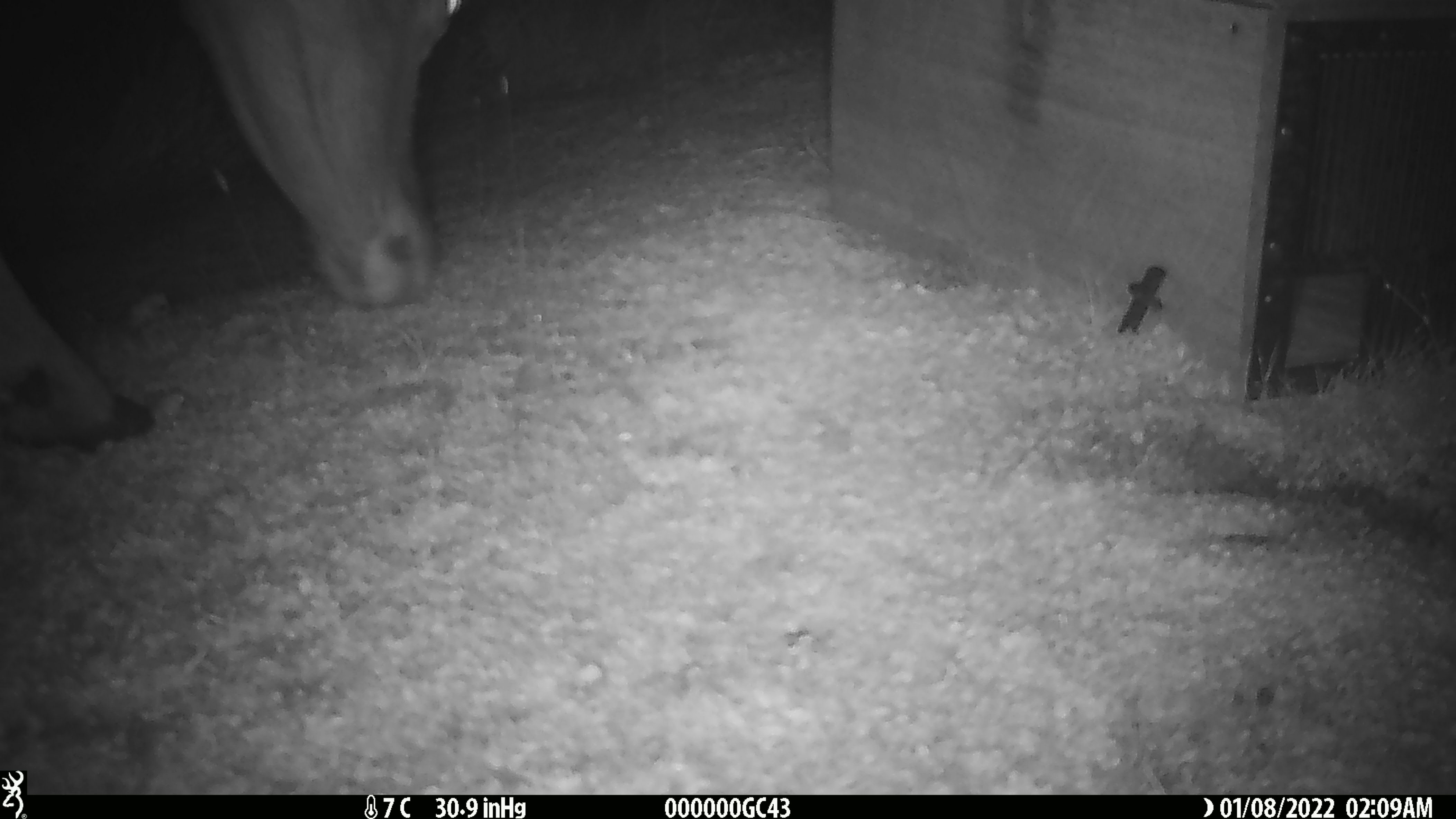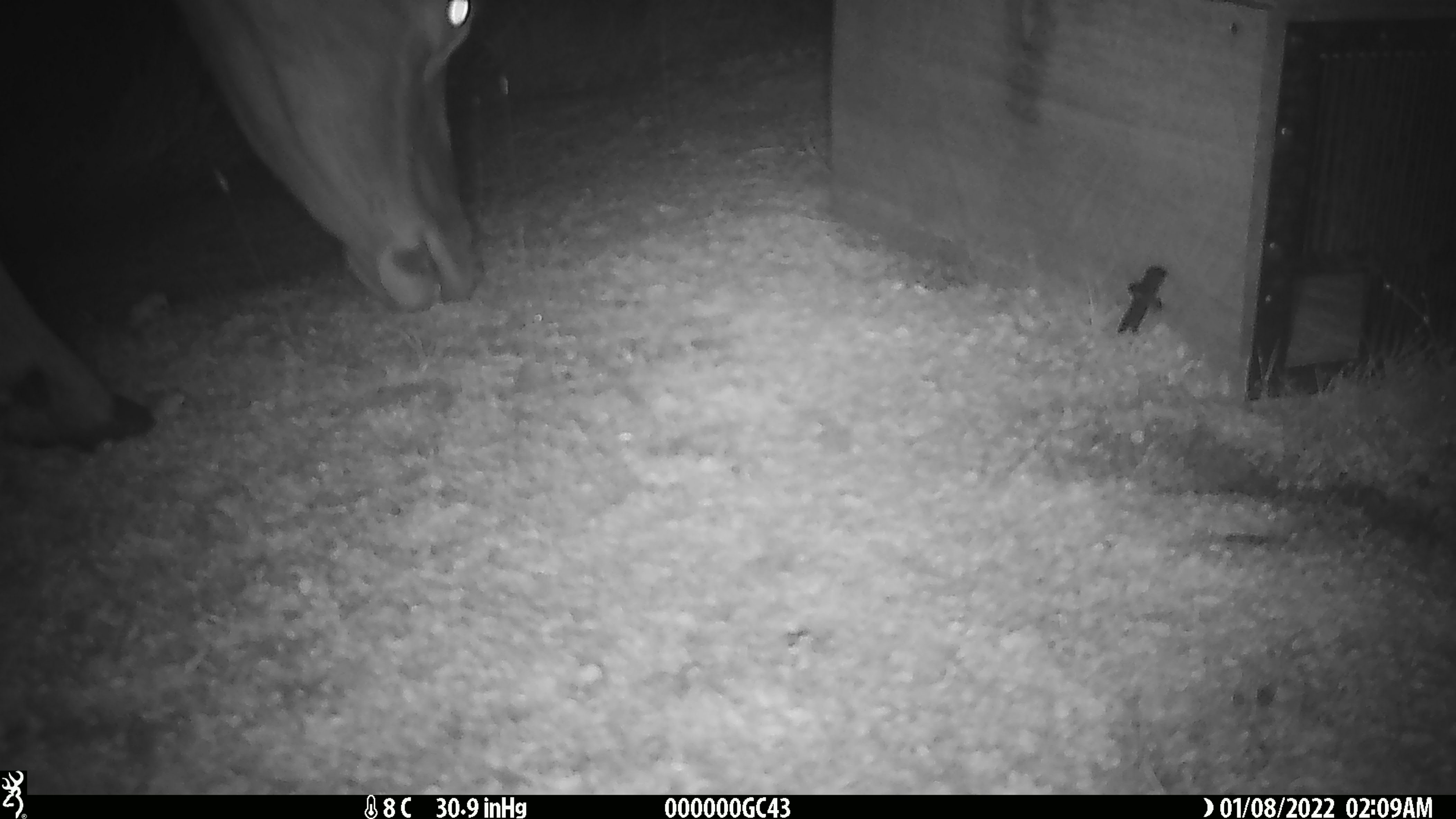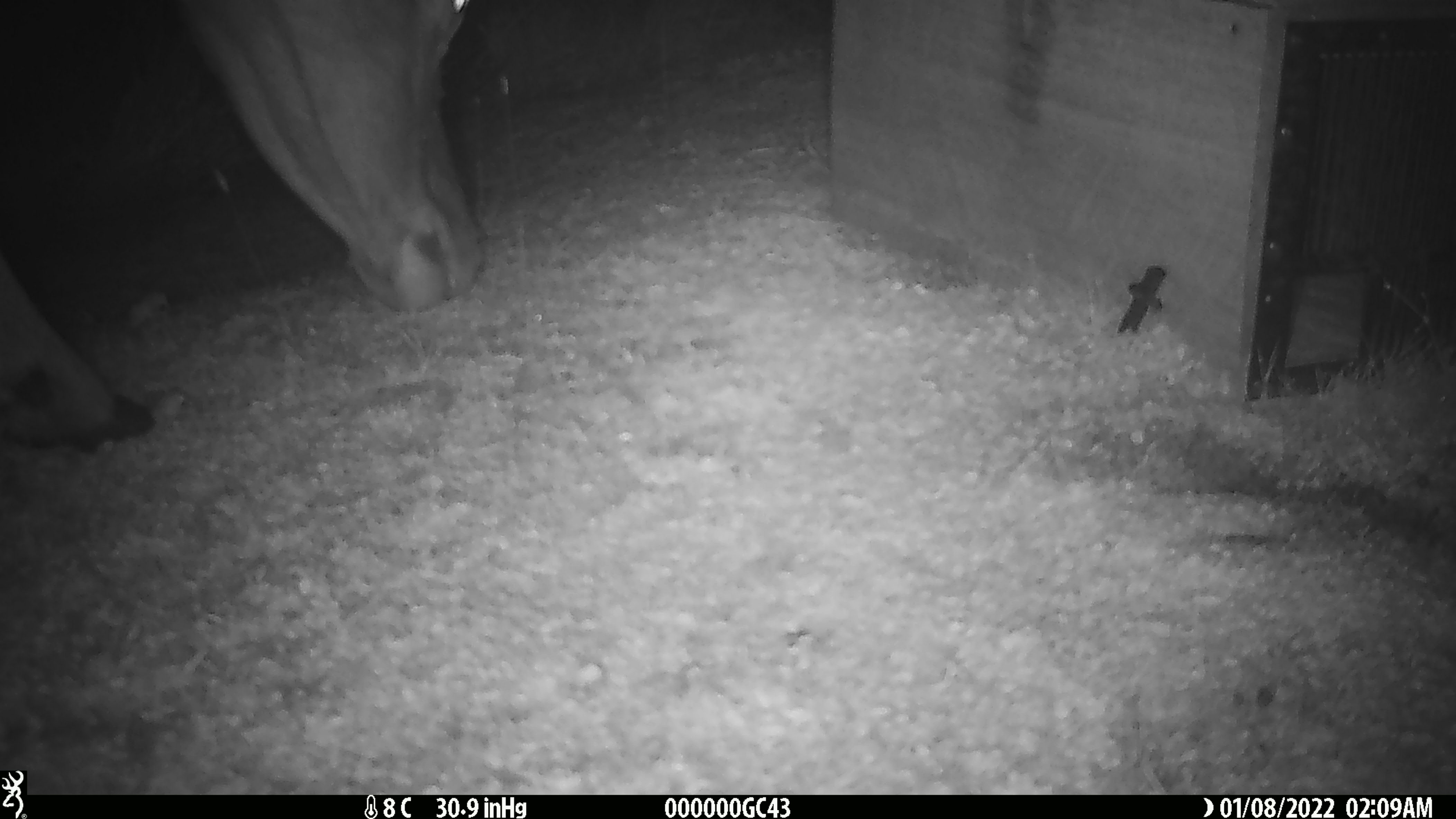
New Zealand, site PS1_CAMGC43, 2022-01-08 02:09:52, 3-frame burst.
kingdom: Animalia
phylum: Chordata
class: Mammalia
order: Artiodactyla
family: Cervidae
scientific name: Cervidae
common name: deer